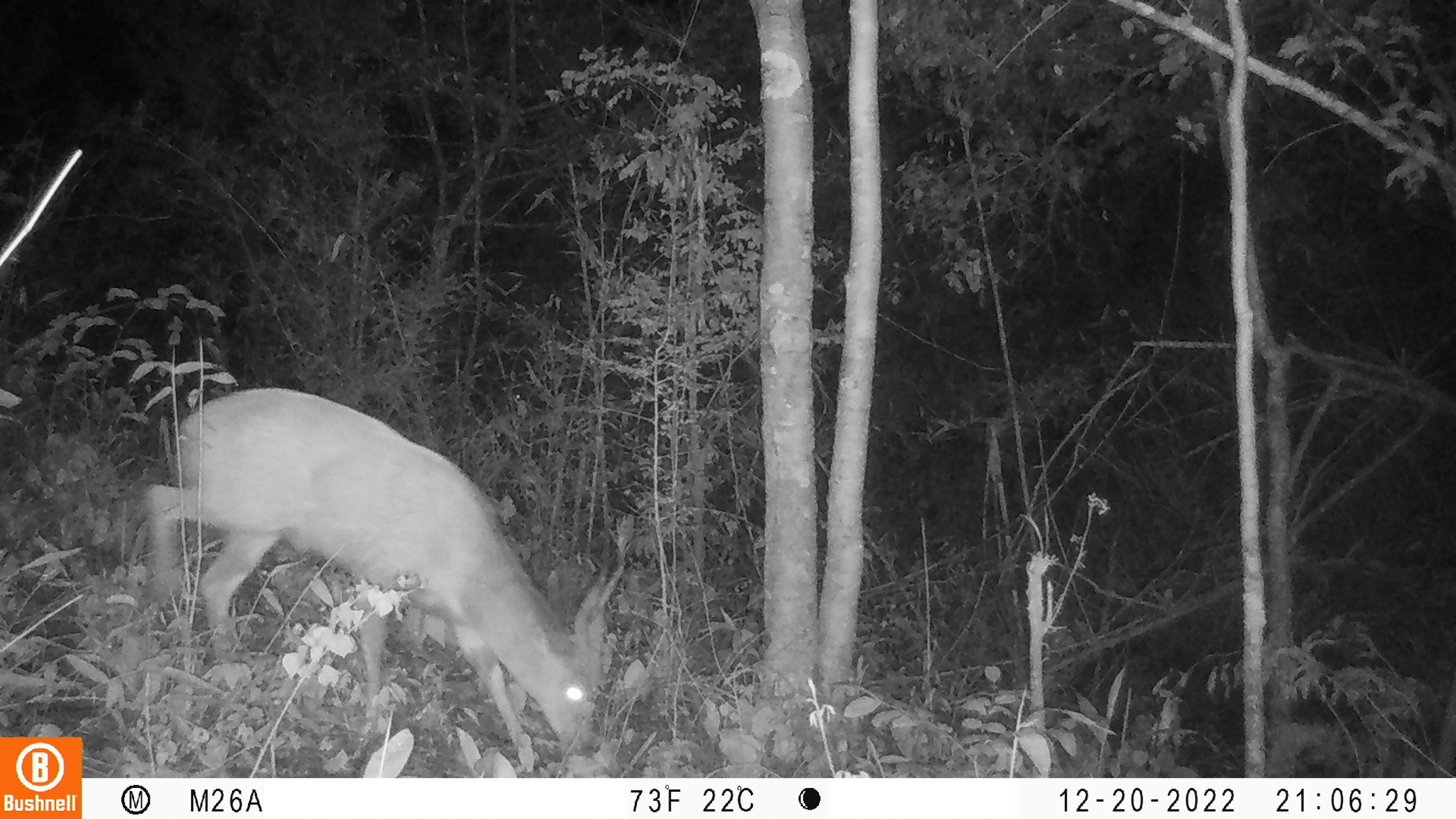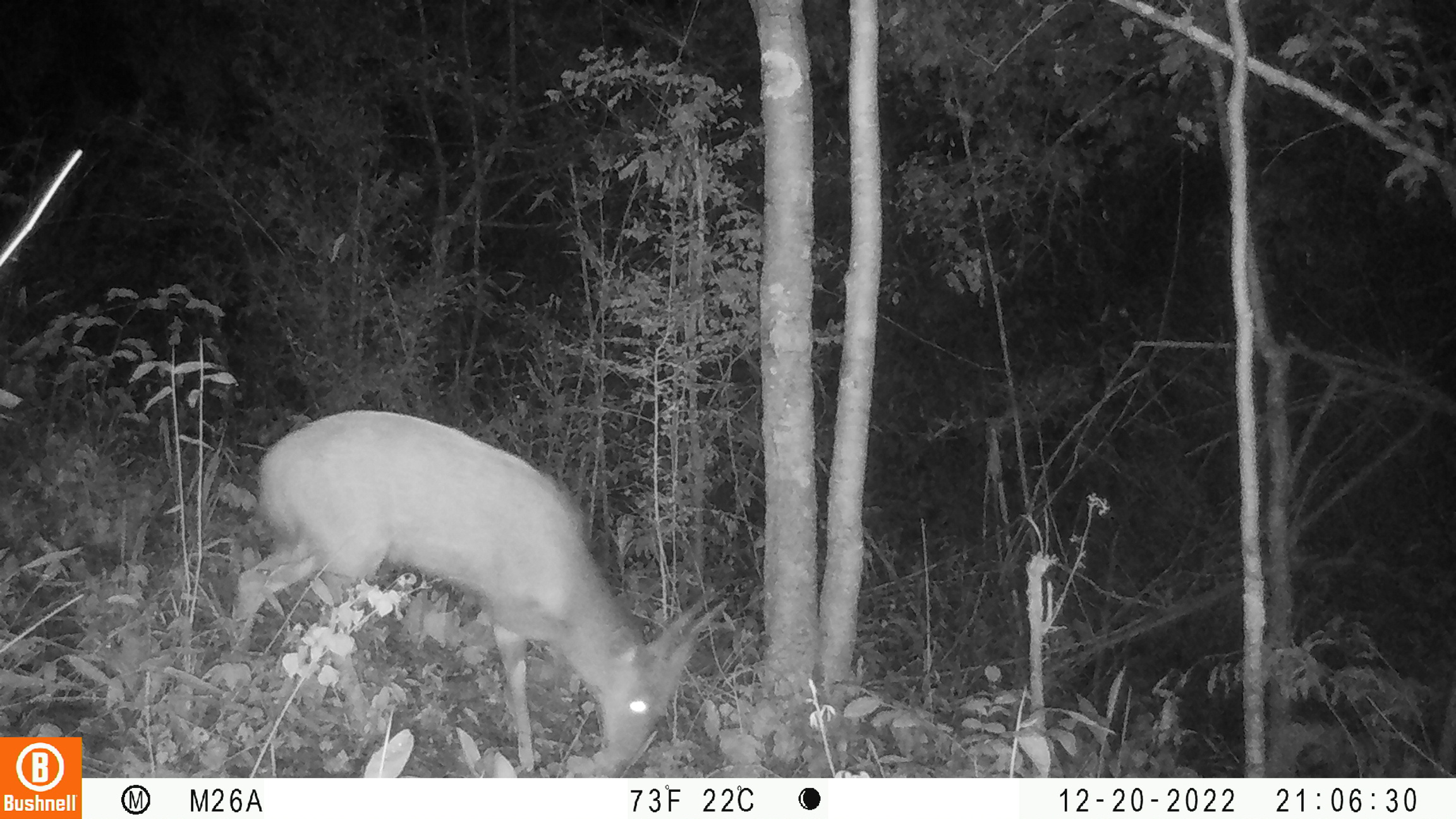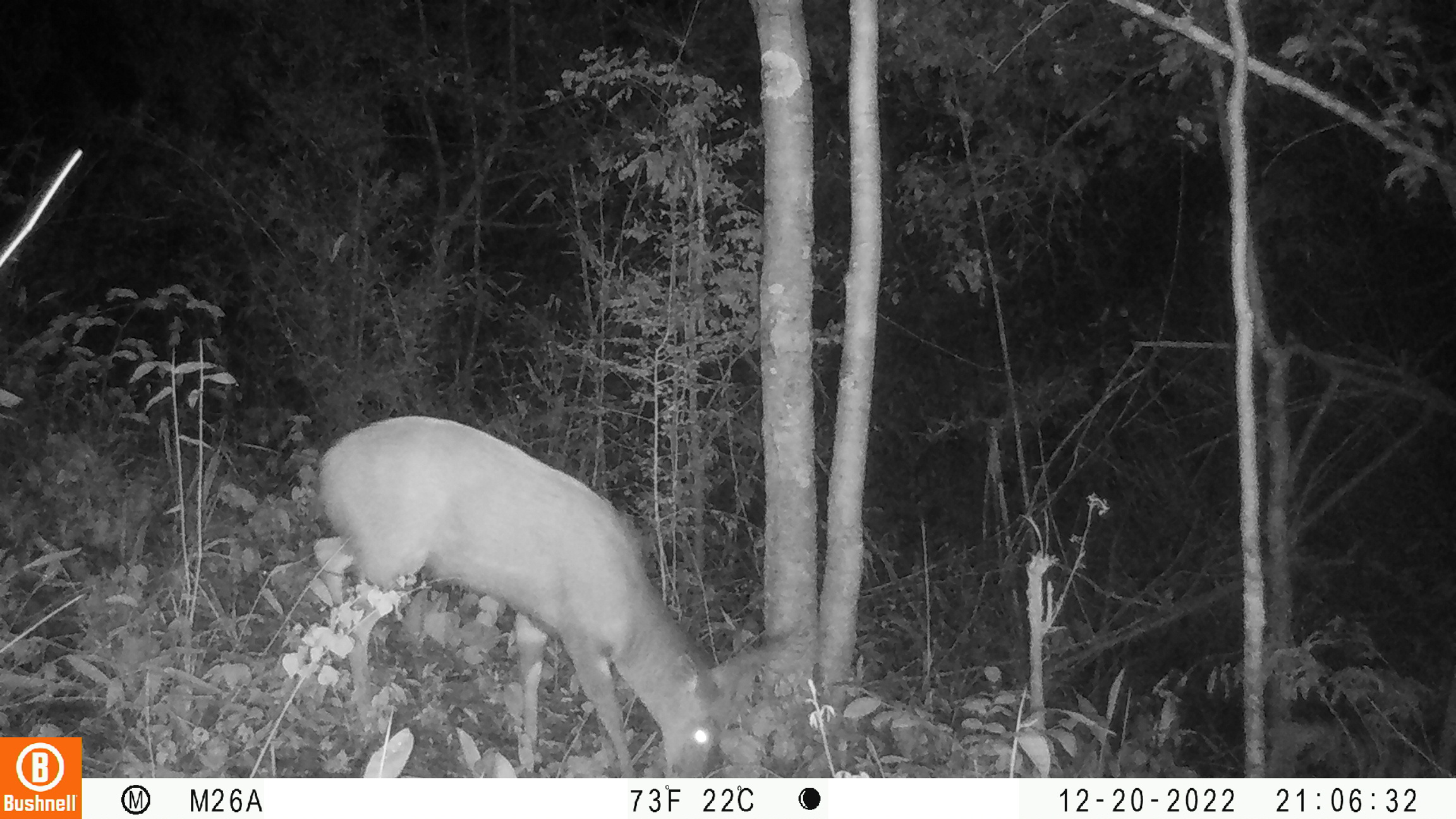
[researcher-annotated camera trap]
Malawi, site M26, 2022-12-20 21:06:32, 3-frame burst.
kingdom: Animalia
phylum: Chordata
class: Mammalia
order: Artiodactyla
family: Bovidae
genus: Tragelaphus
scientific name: Tragelaphus sylvaticus sylvaticus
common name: cape bushbuck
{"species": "cape bushbuck (Tragelaphus sylvaticus sylvaticus)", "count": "1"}